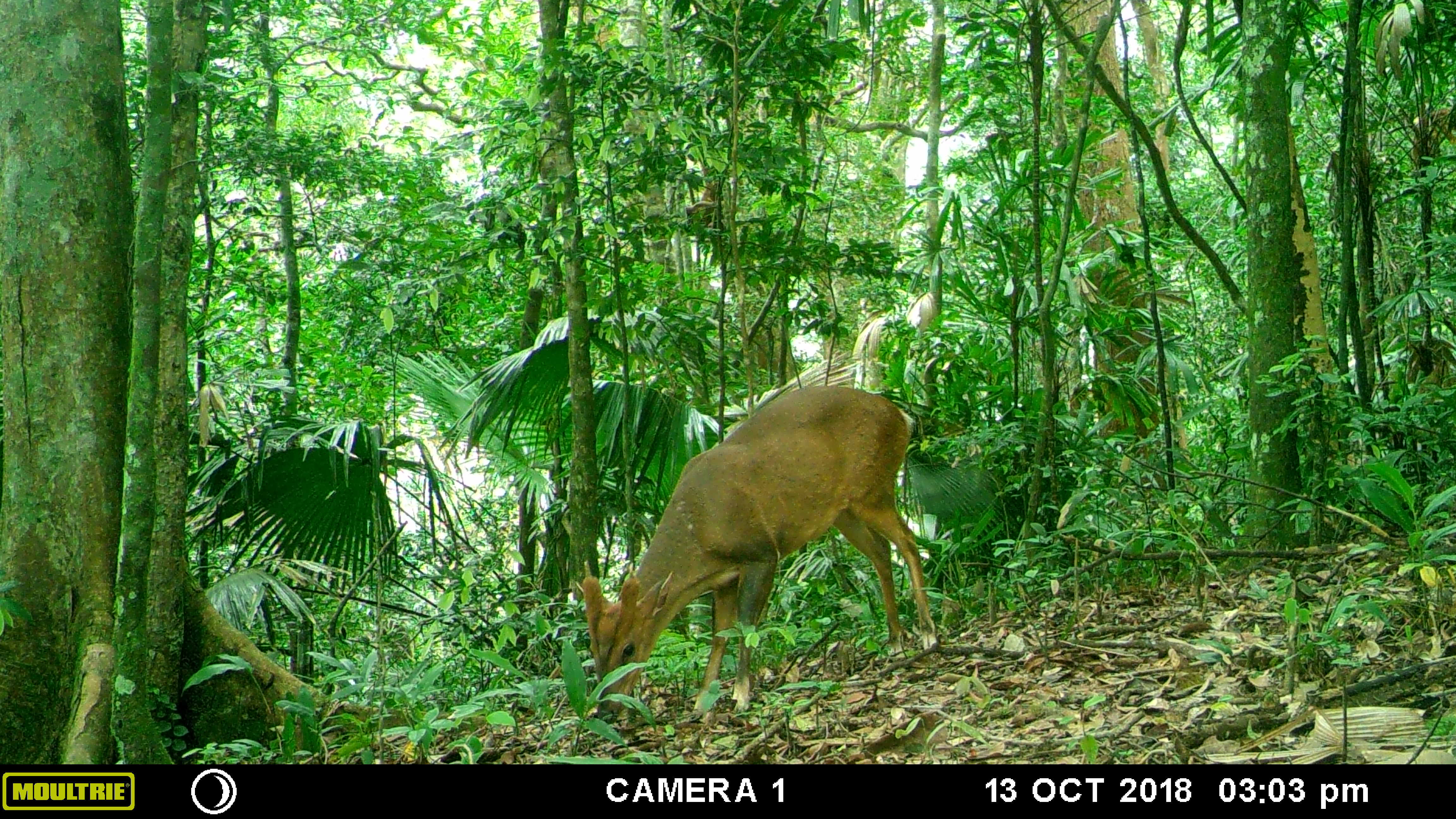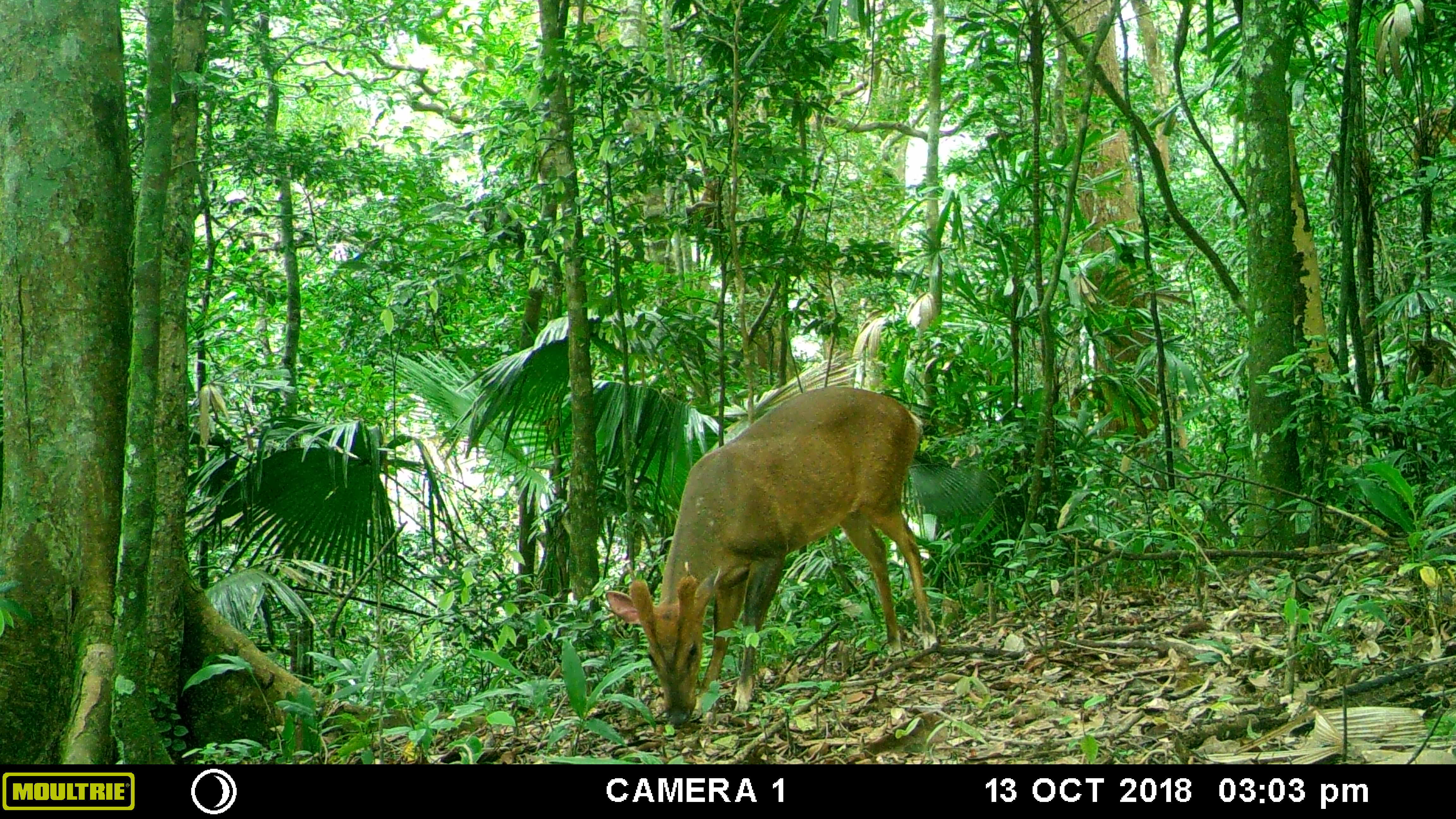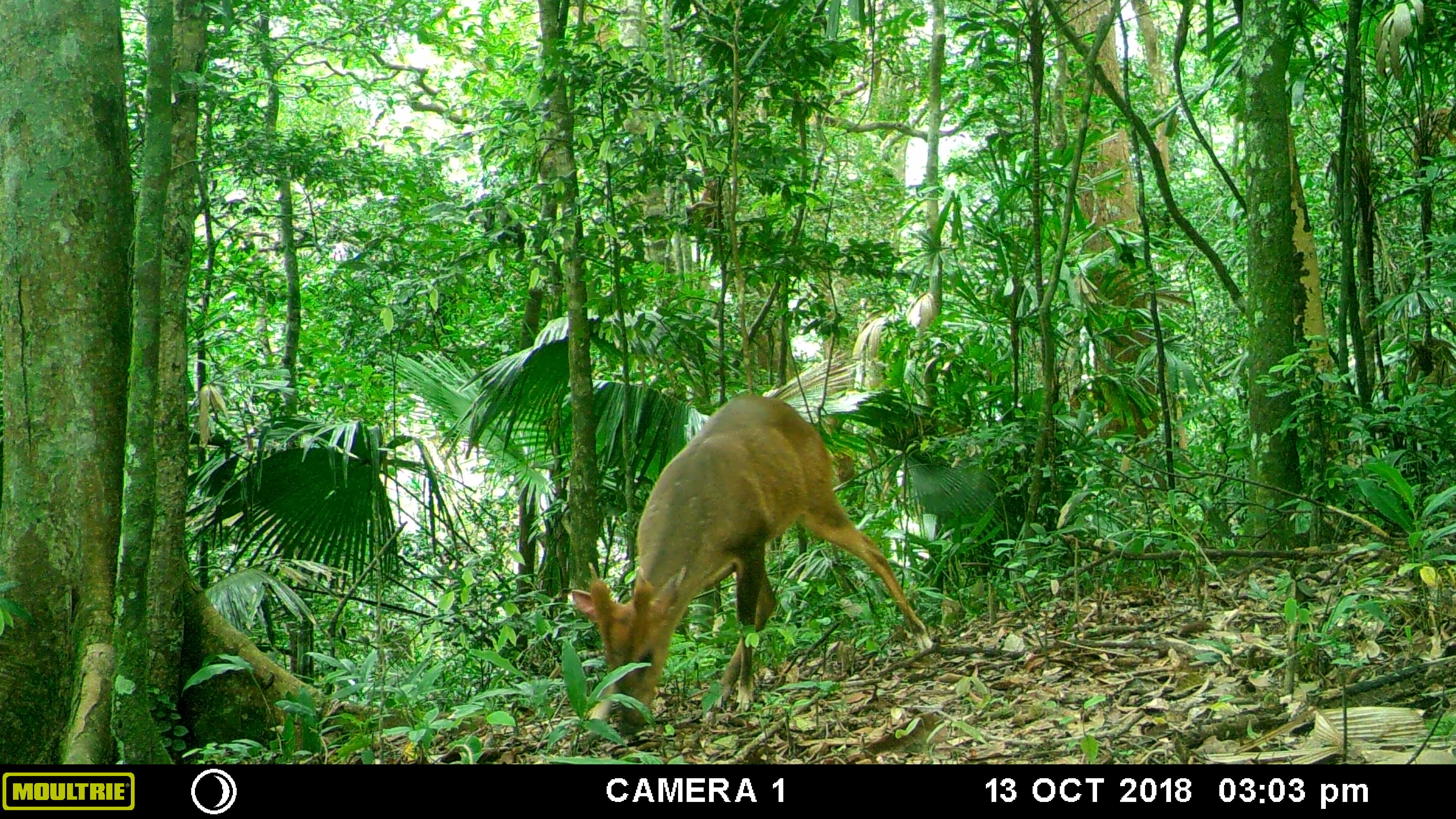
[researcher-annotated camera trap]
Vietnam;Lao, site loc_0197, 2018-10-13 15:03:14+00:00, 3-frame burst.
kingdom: Animalia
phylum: Chordata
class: Mammalia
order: Artiodactyla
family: Cervidae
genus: Muntiacus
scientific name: Muntiacus vuquangensis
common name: large-antlered muntjac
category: large antlered muntjac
Large antlered muntjac (large-antlered muntjac) (Muntiacus vuquangensis). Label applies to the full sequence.